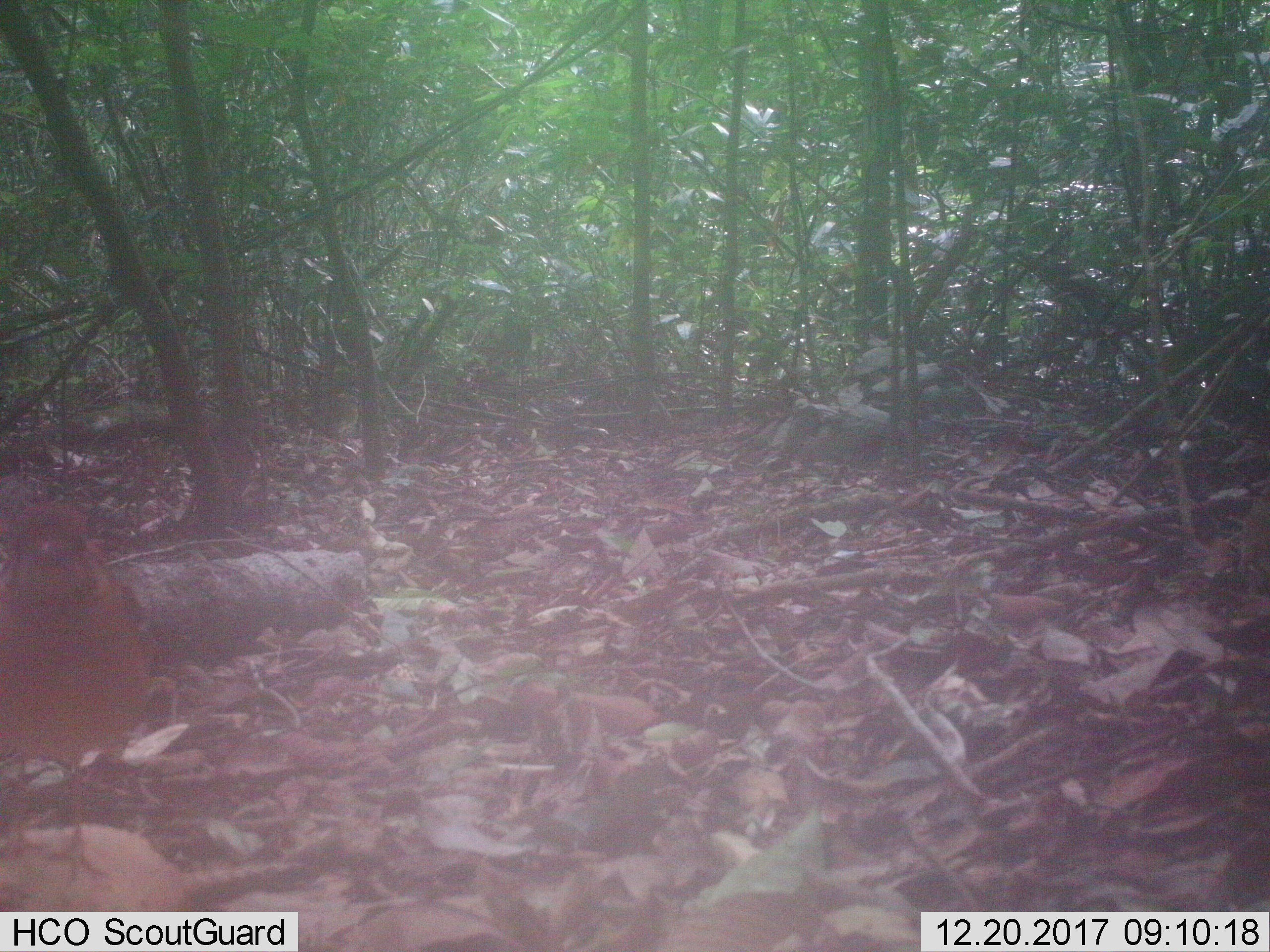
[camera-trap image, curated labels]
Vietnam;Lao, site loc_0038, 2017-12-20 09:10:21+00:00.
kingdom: Animalia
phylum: Chordata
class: Aves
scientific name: Aves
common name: bird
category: unidentified bird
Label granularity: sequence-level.